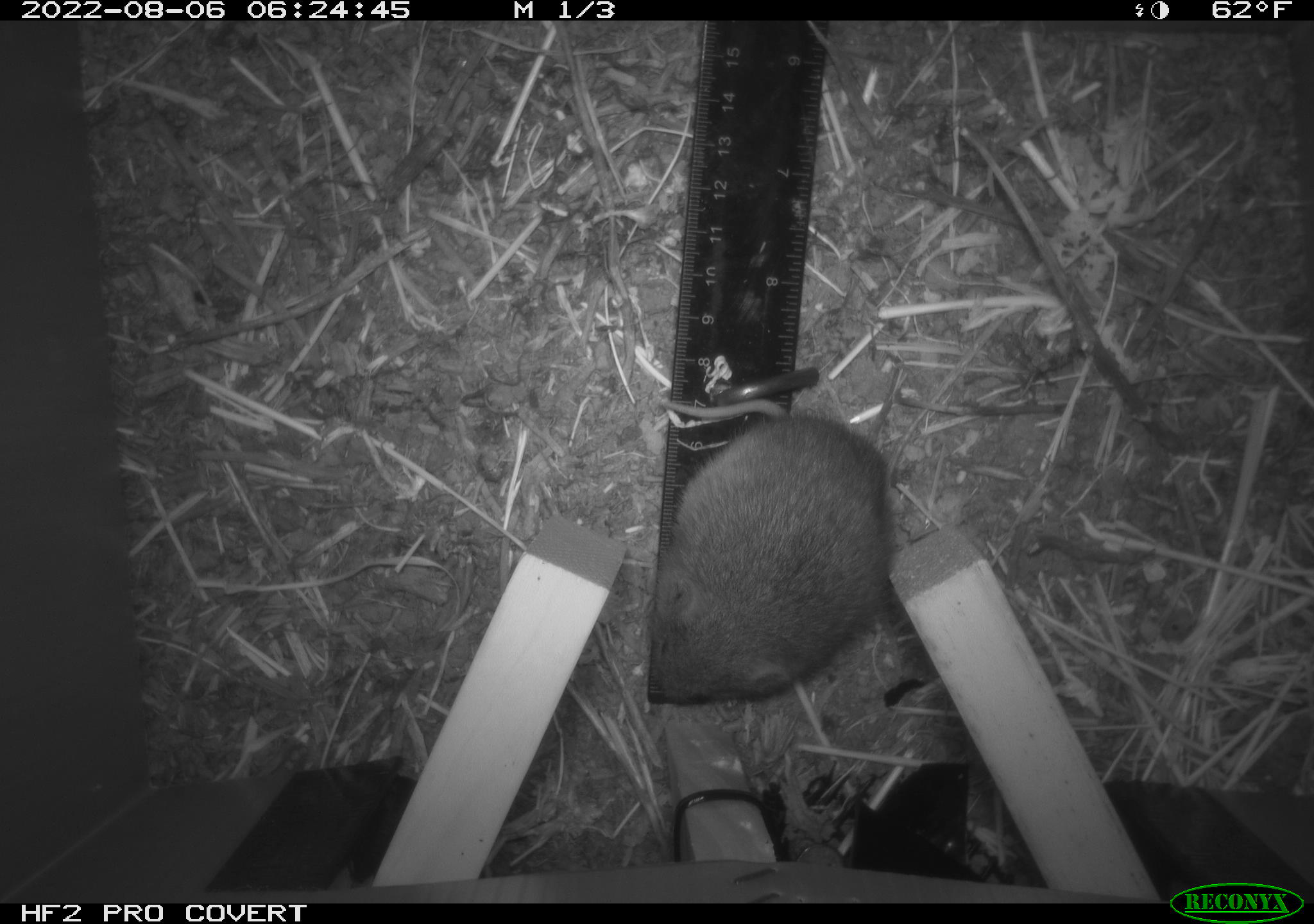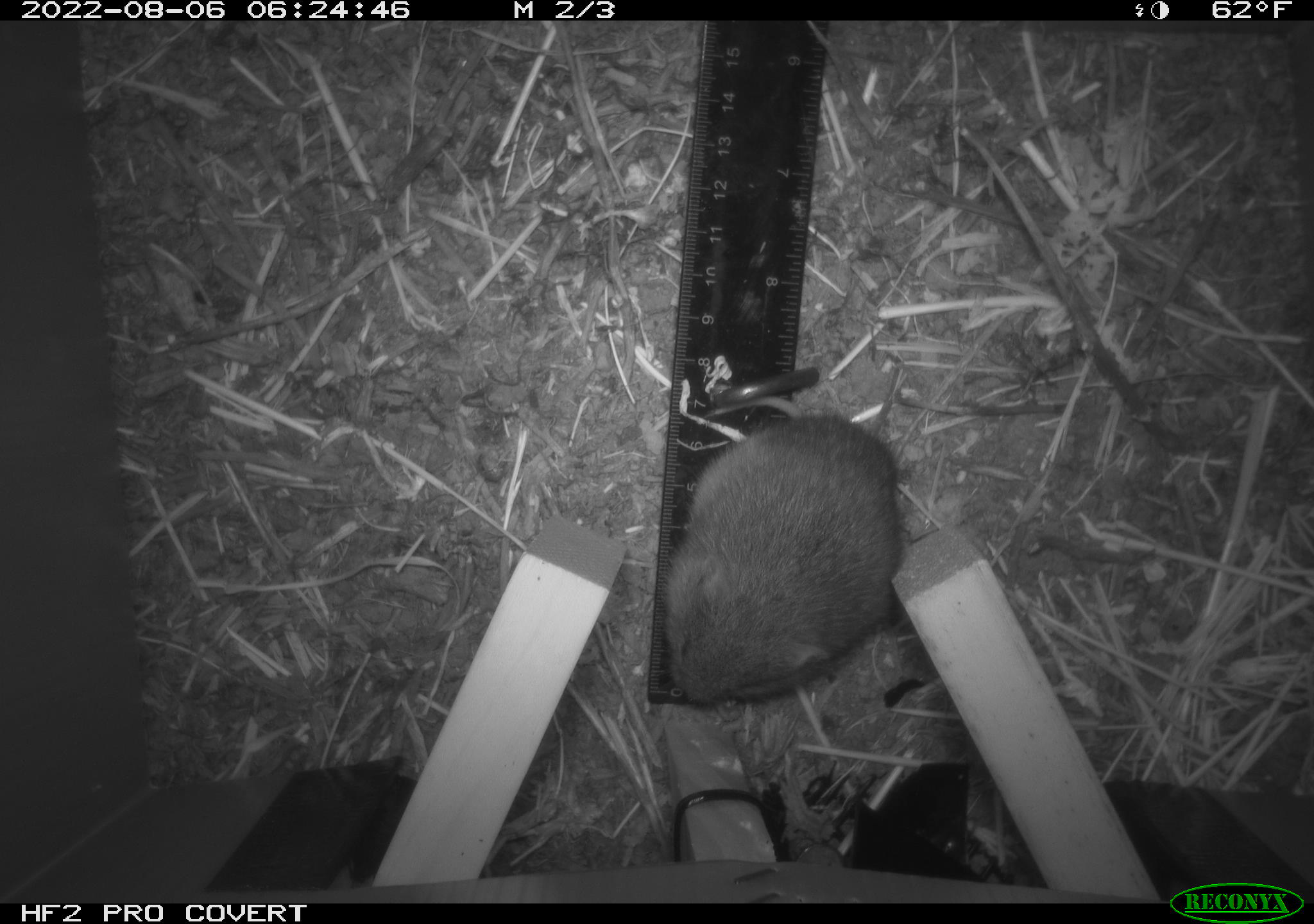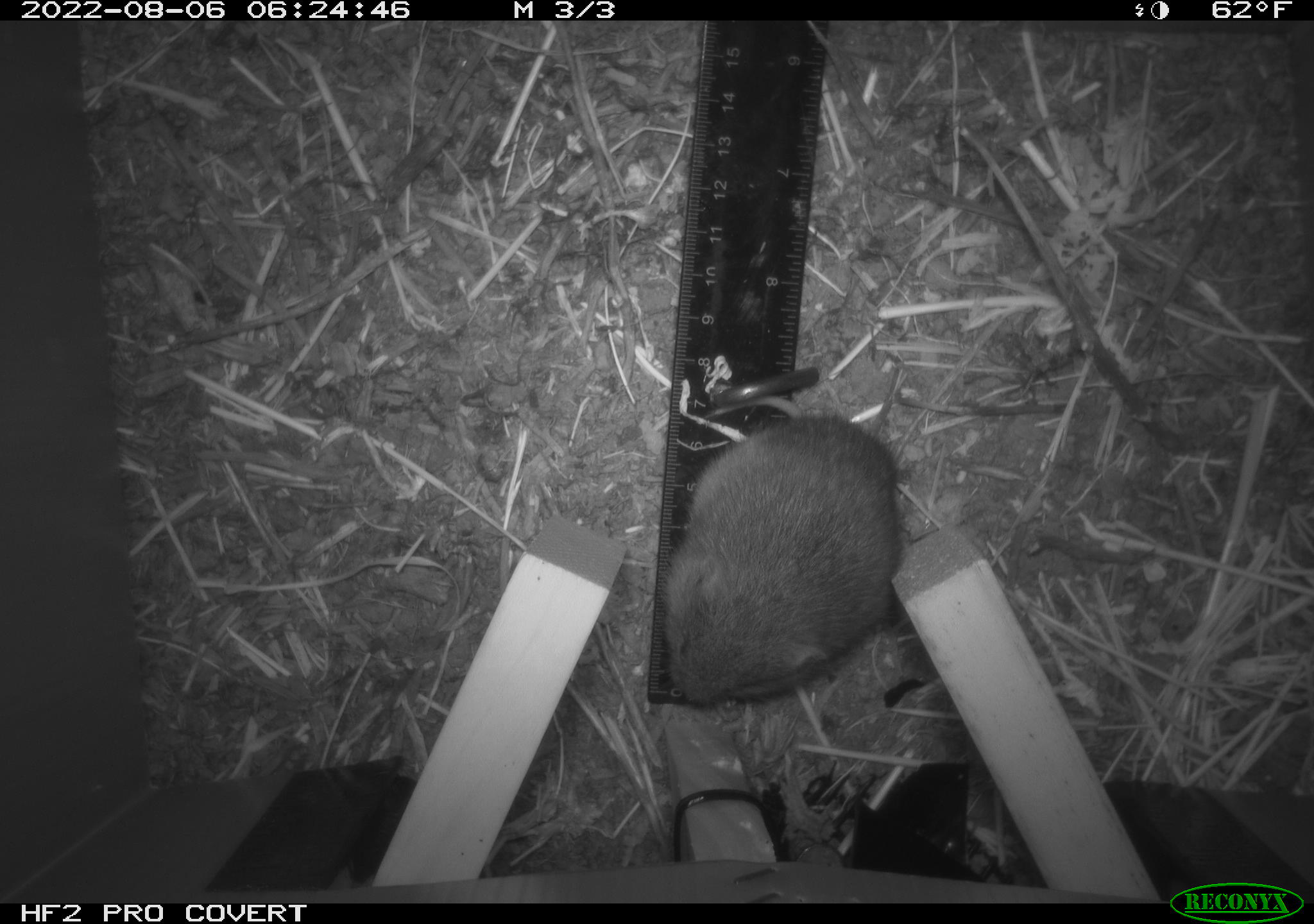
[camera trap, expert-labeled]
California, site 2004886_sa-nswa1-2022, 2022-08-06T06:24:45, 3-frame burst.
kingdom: Animalia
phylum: Chordata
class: Mammalia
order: Rodentia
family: Cricetidae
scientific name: Cricetidae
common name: hamsters, voles, lemmings, and allies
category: cricetidae family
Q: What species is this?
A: Cricetidae family (hamsters, voles, lemmings, and allies) (Cricetidae).